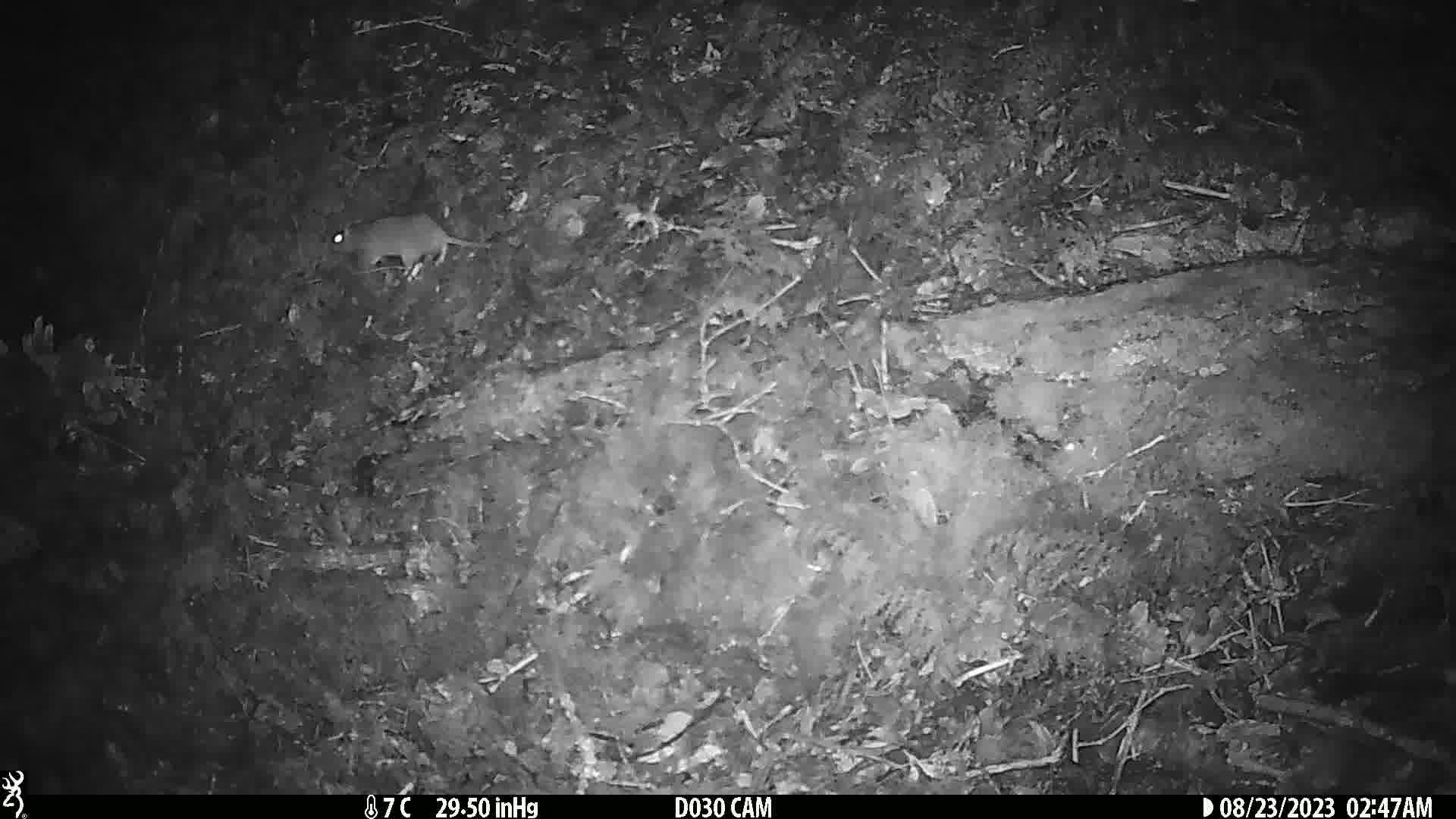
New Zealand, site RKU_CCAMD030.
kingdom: Animalia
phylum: Chordata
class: Mammalia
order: Rodentia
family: Muridae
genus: Rattus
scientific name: Rattus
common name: rat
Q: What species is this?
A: Rat (Rattus).